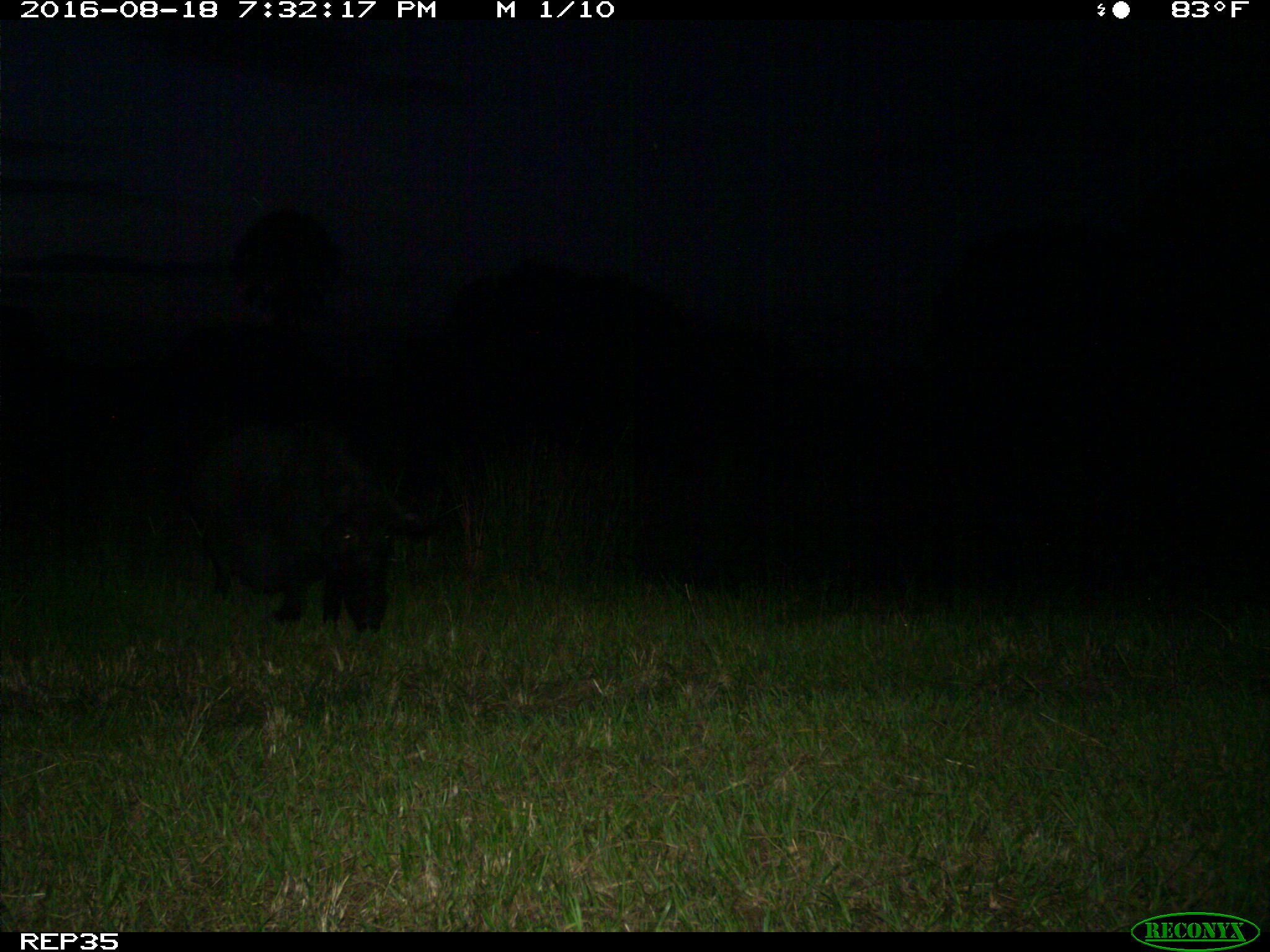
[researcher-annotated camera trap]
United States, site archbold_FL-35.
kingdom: Animalia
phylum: Chordata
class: Mammalia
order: Artiodactyla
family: Suidae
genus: Sus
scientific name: Sus scrofa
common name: wild boar